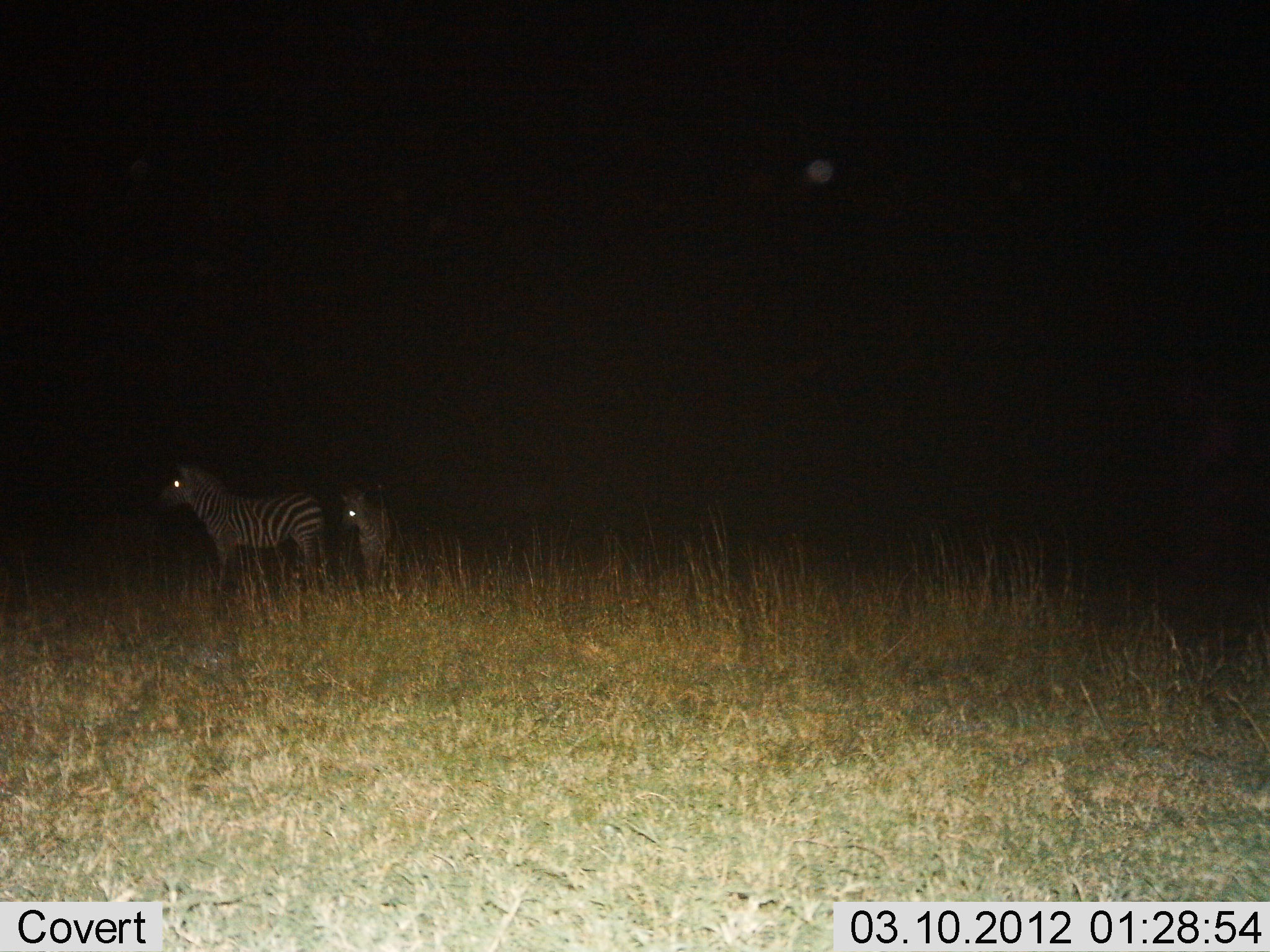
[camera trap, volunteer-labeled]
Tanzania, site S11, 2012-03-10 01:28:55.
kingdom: Animalia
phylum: Chordata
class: Mammalia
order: Perissodactyla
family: Equidae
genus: Equus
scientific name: Equus quagga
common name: plains zebra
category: zebra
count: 2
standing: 95%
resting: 0%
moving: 5%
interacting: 0%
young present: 40%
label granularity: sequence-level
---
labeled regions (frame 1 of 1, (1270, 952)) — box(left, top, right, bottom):
animal: box(160, 460, 330, 599); box(336, 479, 399, 596)